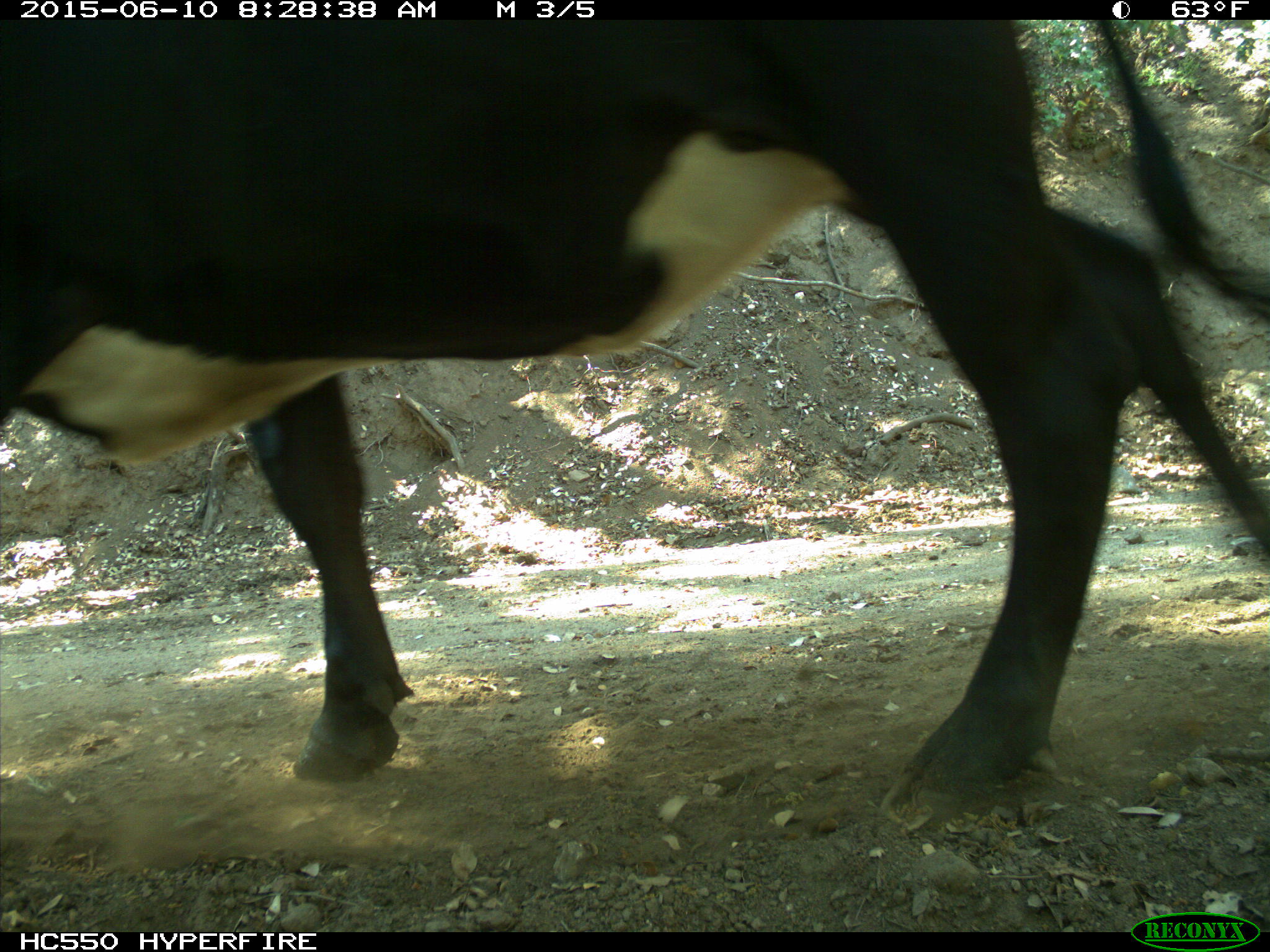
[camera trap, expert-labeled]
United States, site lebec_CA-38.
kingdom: Animalia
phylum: Chordata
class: Mammalia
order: Artiodactyla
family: Bovidae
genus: Bos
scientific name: Bos taurus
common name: domestic cow